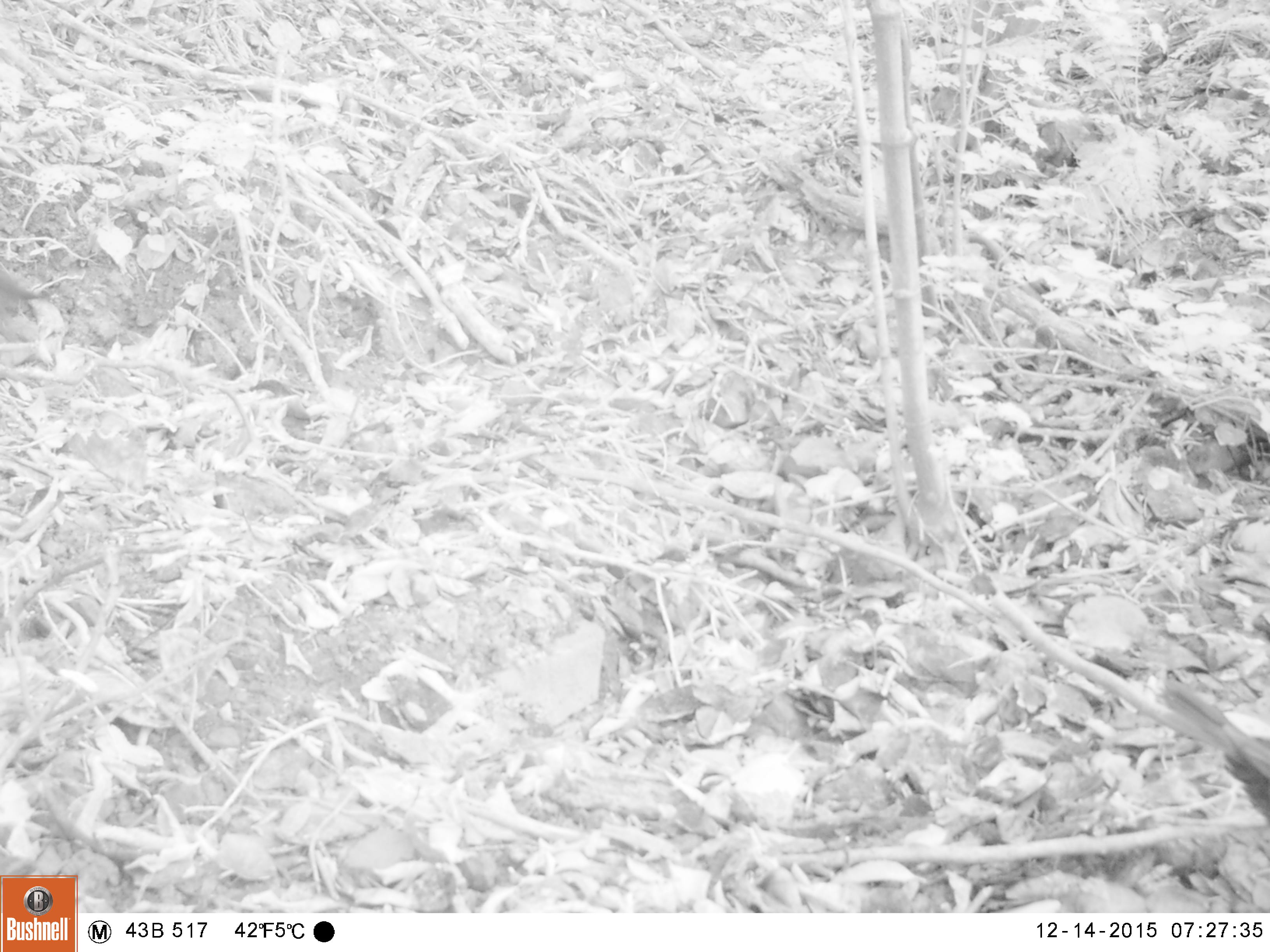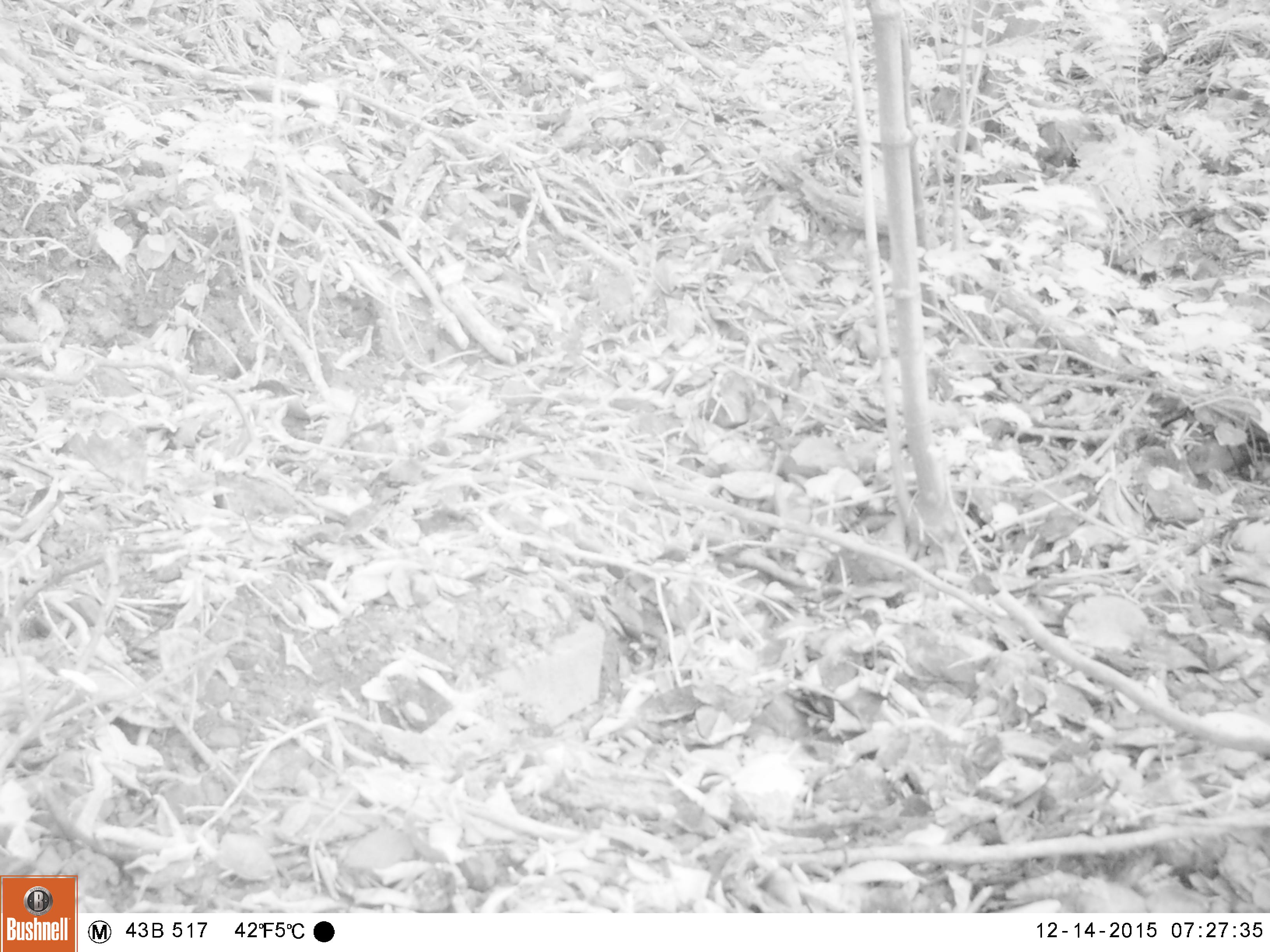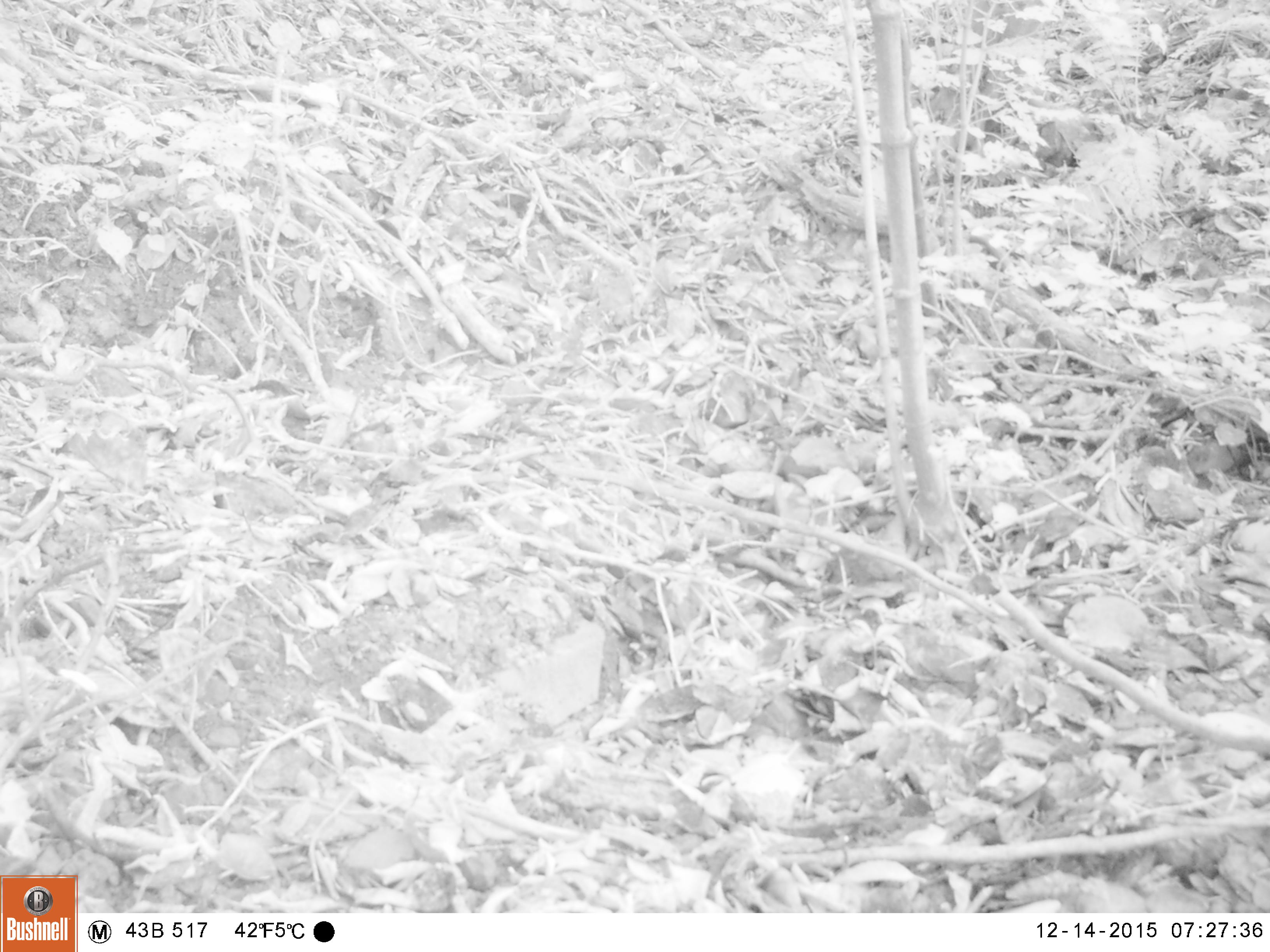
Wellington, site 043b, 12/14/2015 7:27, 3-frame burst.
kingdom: Animalia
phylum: Chordata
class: Aves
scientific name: Aves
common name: bird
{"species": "bird (Aves)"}